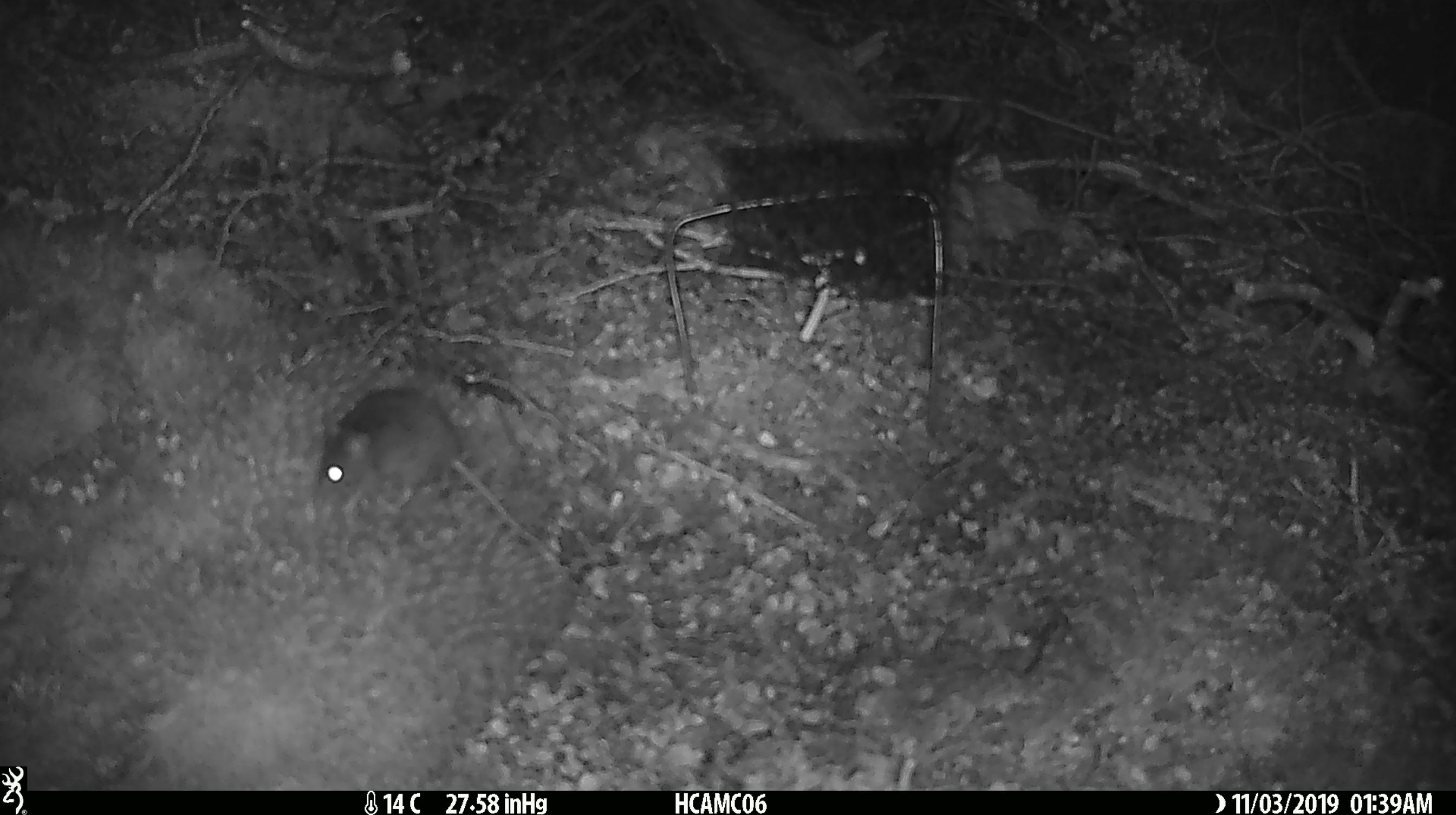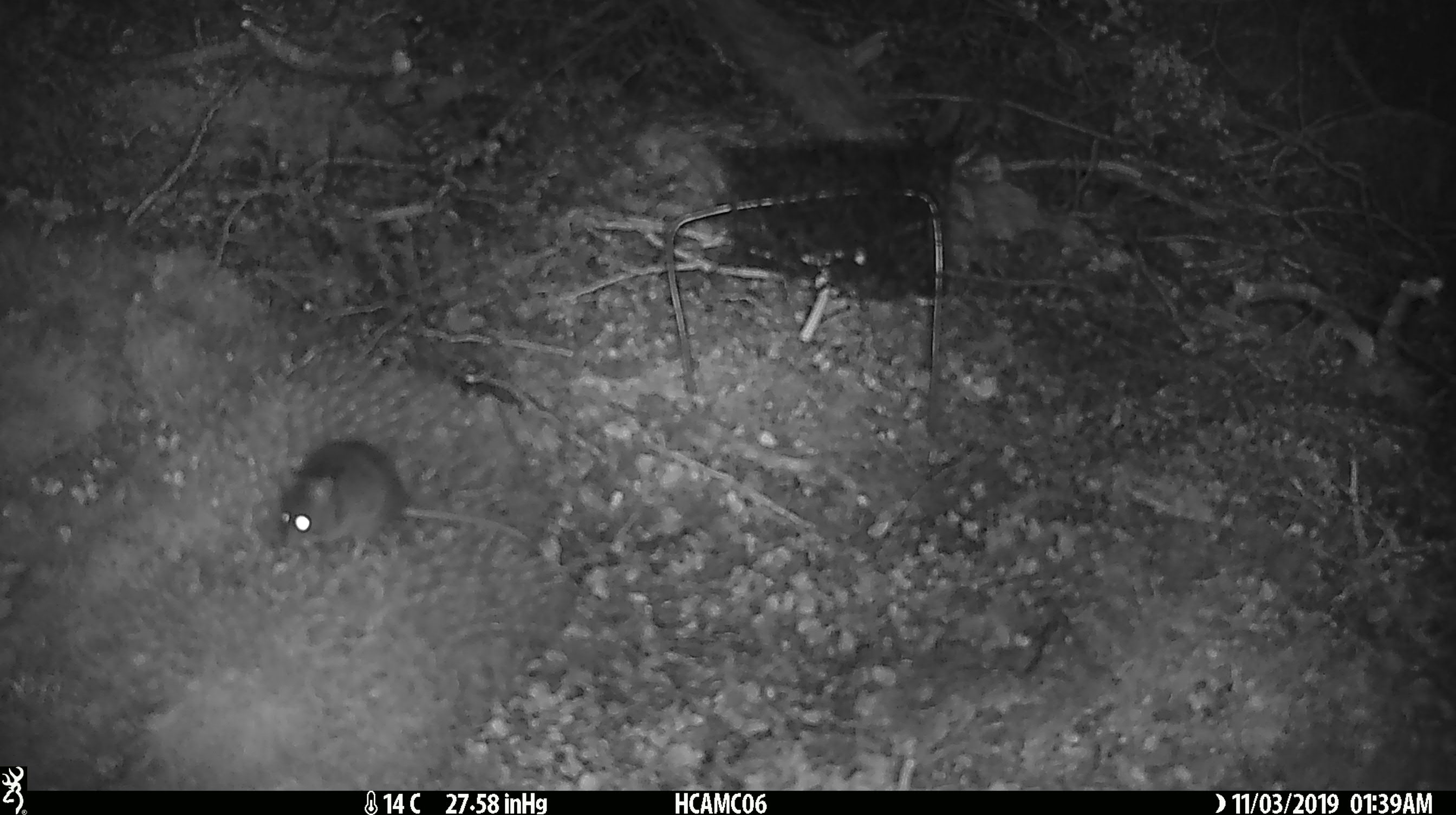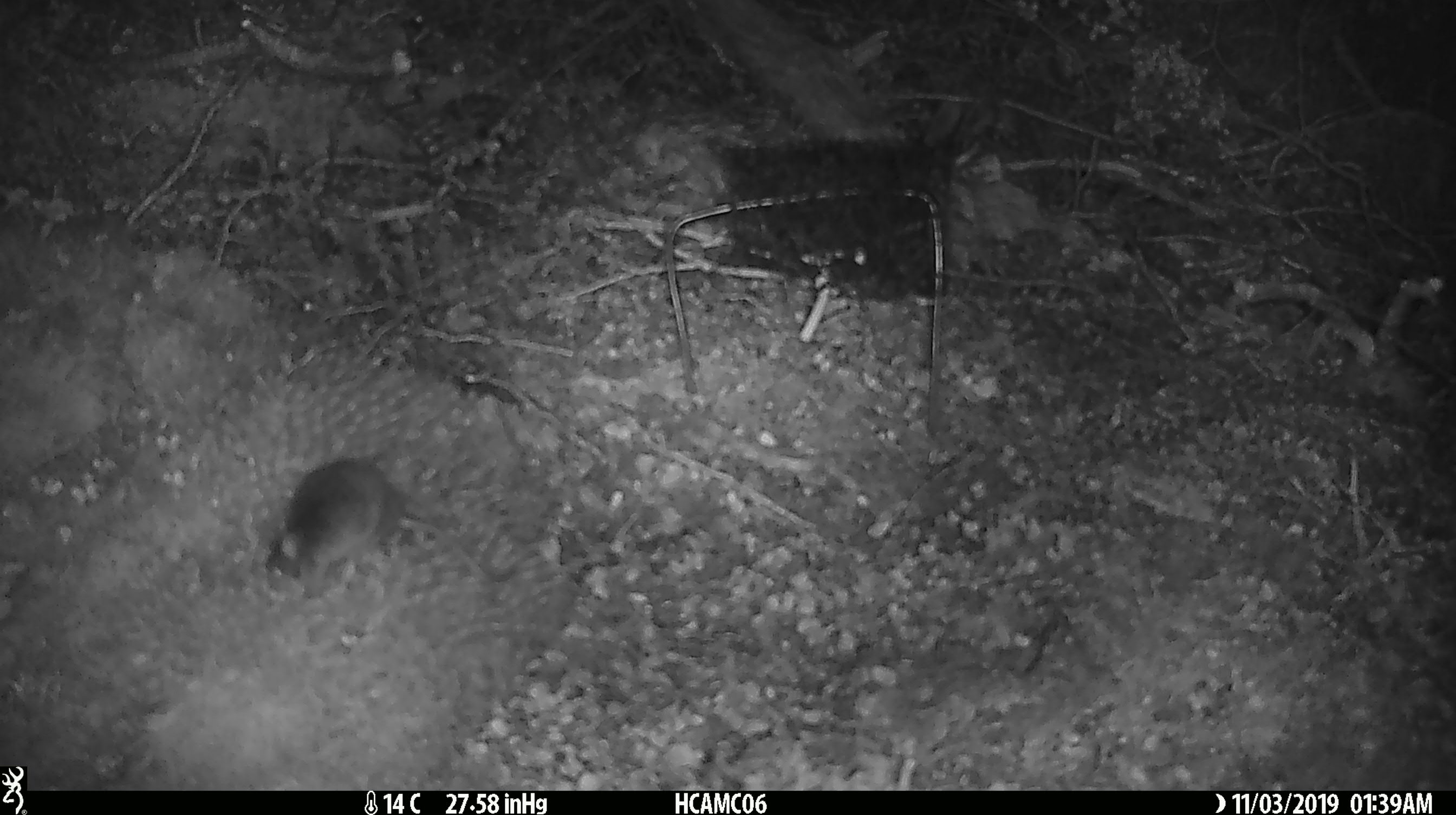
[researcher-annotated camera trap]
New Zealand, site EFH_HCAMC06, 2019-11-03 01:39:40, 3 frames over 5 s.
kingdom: Animalia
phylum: Chordata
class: Mammalia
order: Rodentia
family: Muridae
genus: Mus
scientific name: Mus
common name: mouse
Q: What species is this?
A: Mouse (Mus).